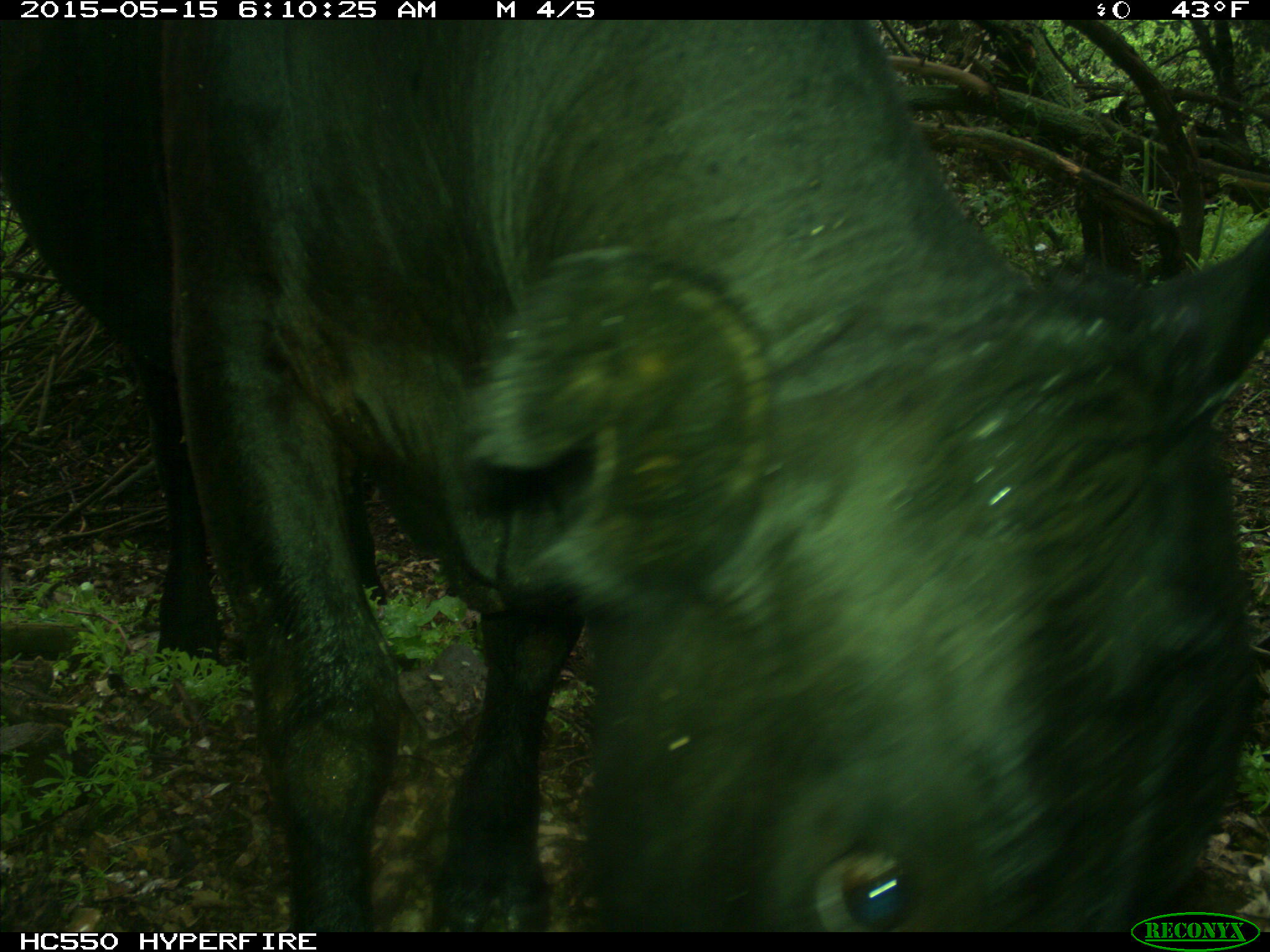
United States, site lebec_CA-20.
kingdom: Animalia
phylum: Chordata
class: Mammalia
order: Artiodactyla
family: Bovidae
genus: Bos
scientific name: Bos taurus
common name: domestic cow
Bos taurus (domestic cow).